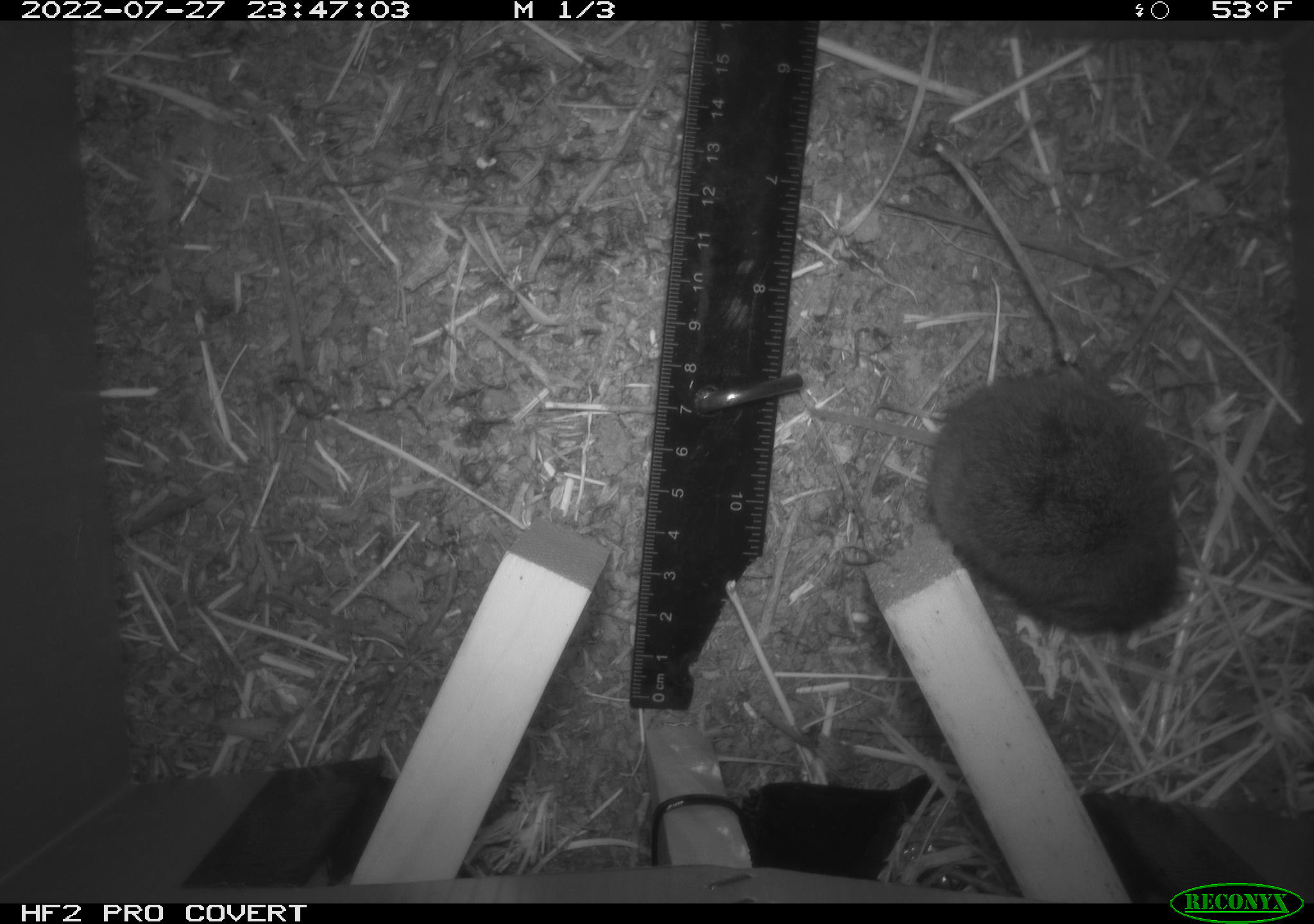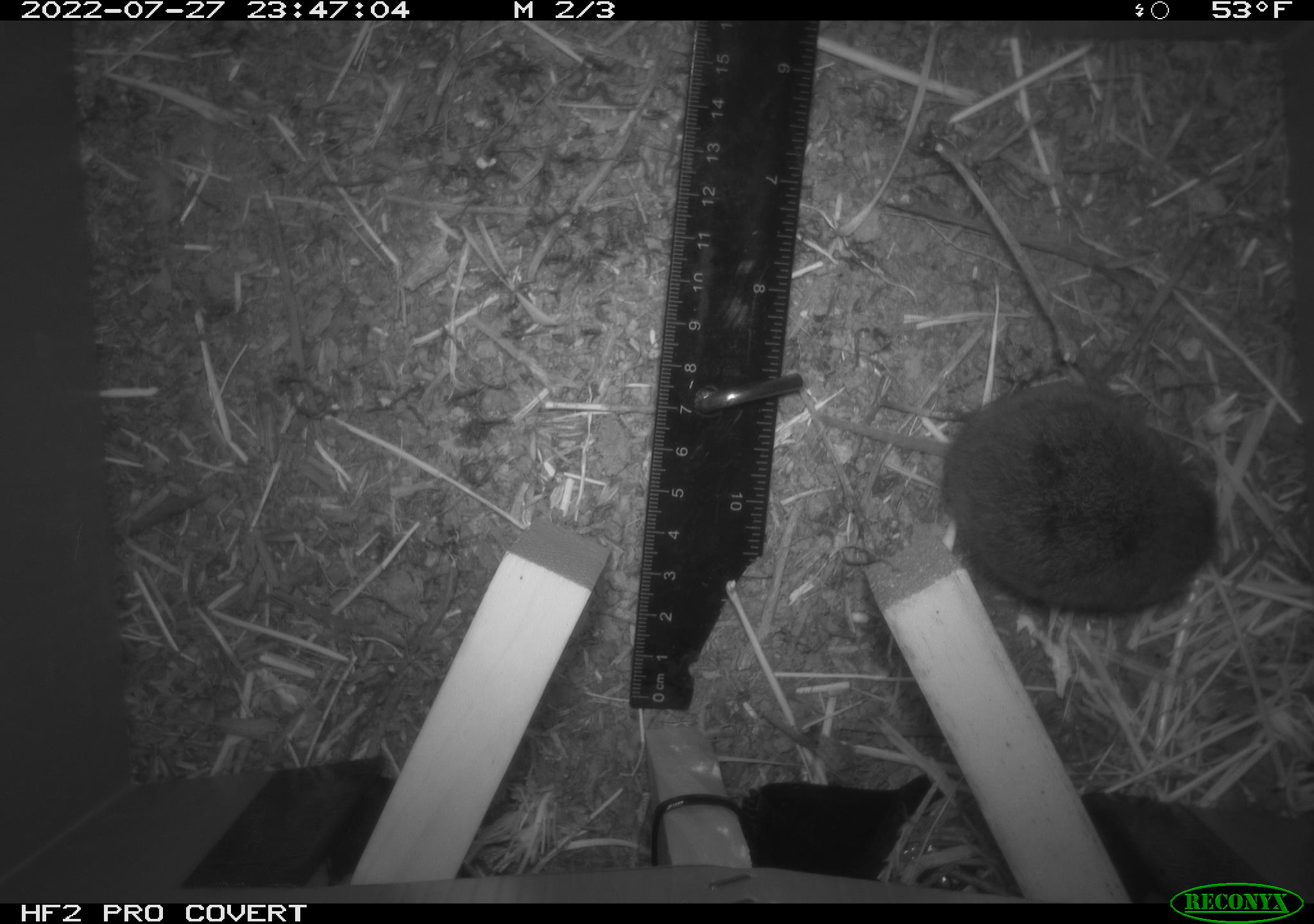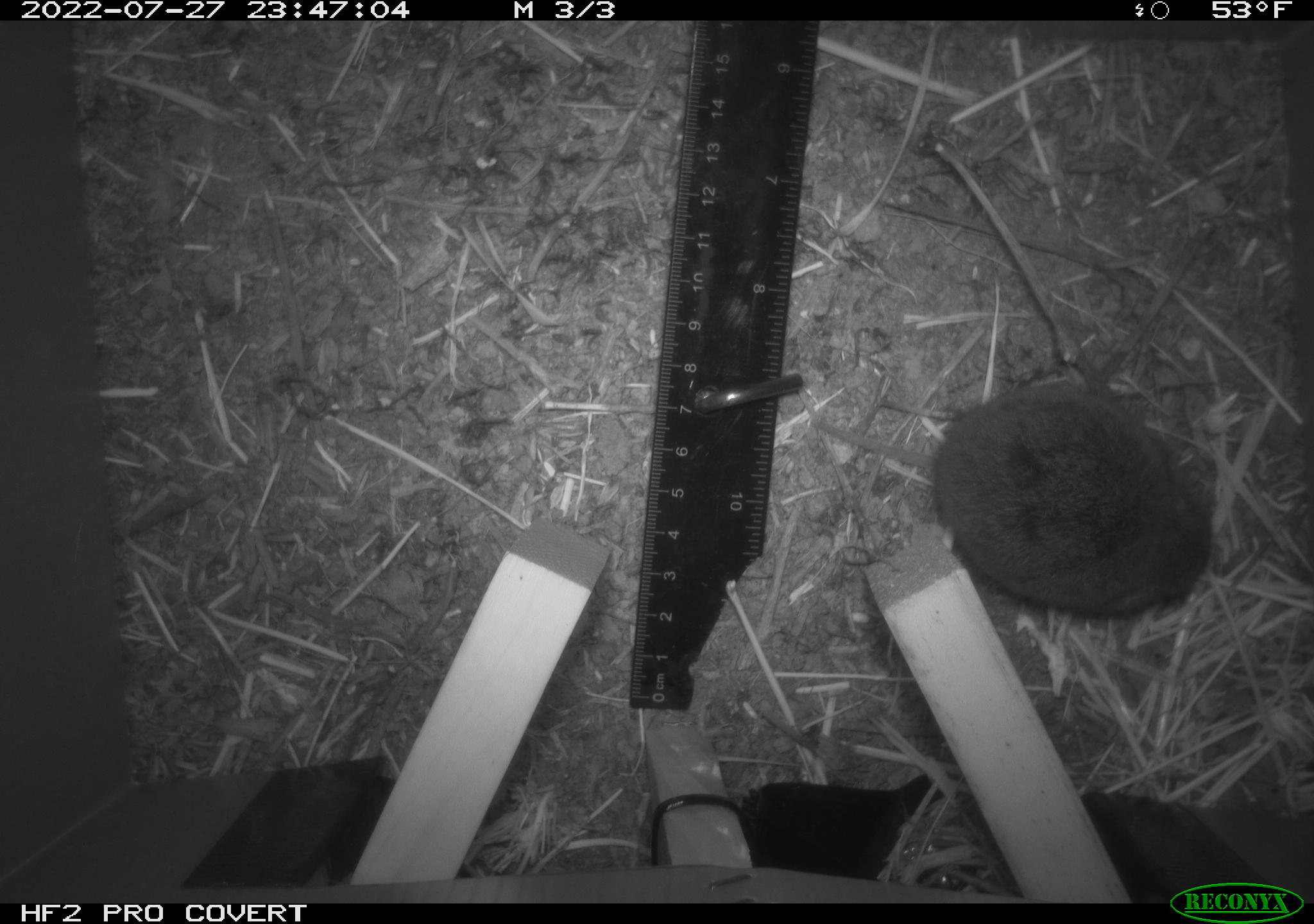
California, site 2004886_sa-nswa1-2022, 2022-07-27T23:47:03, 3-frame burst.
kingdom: Animalia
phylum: Chordata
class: Mammalia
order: Rodentia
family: Cricetidae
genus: Microtus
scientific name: Microtus californicus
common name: california vole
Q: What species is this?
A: California vole (Microtus californicus).